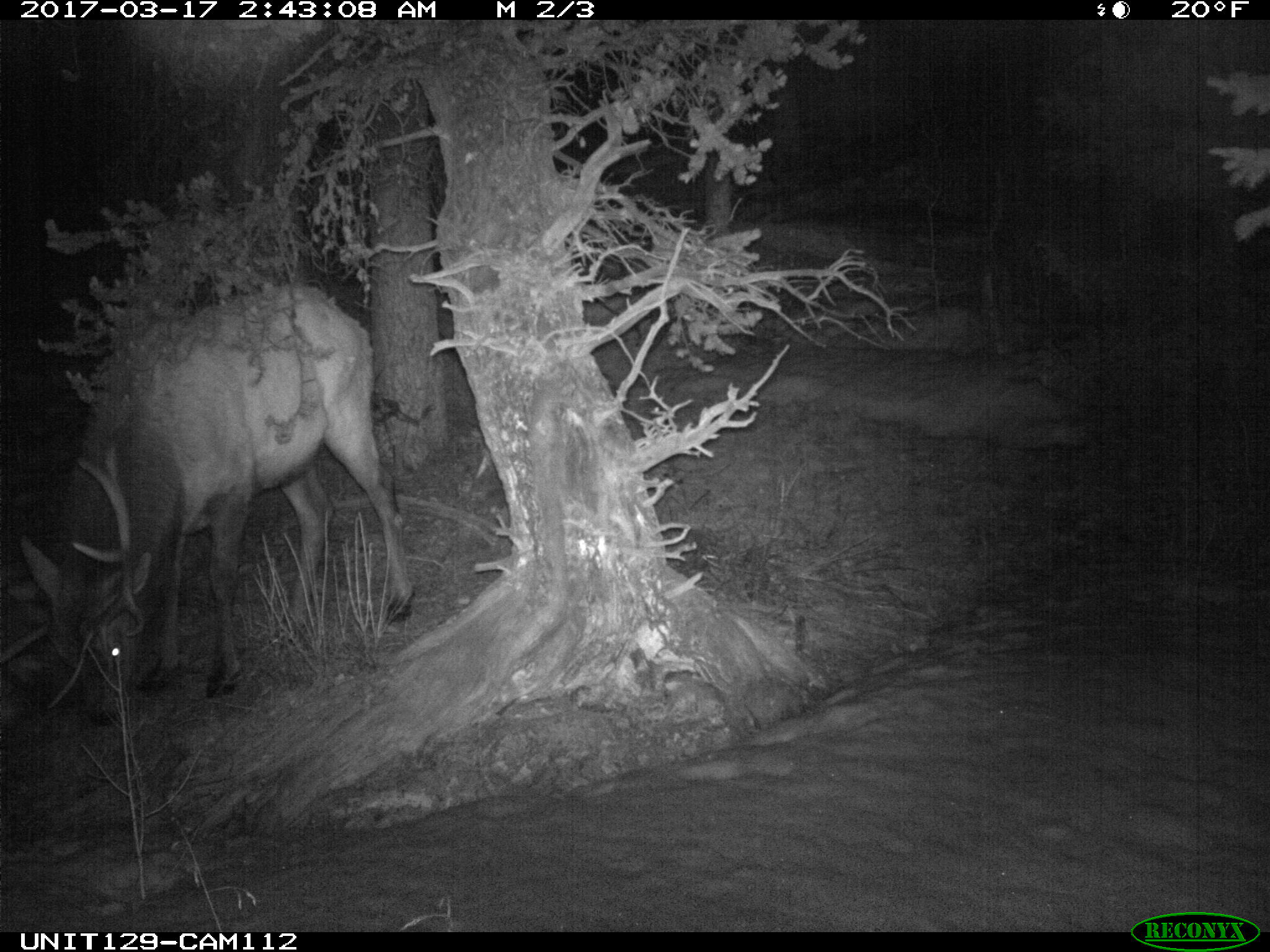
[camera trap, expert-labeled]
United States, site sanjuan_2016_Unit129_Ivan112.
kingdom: Animalia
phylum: Chordata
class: Mammalia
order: Artiodactyla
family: Cervidae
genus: Cervus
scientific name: Cervus elaphus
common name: red deer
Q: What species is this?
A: Cervus elaphus (red deer).